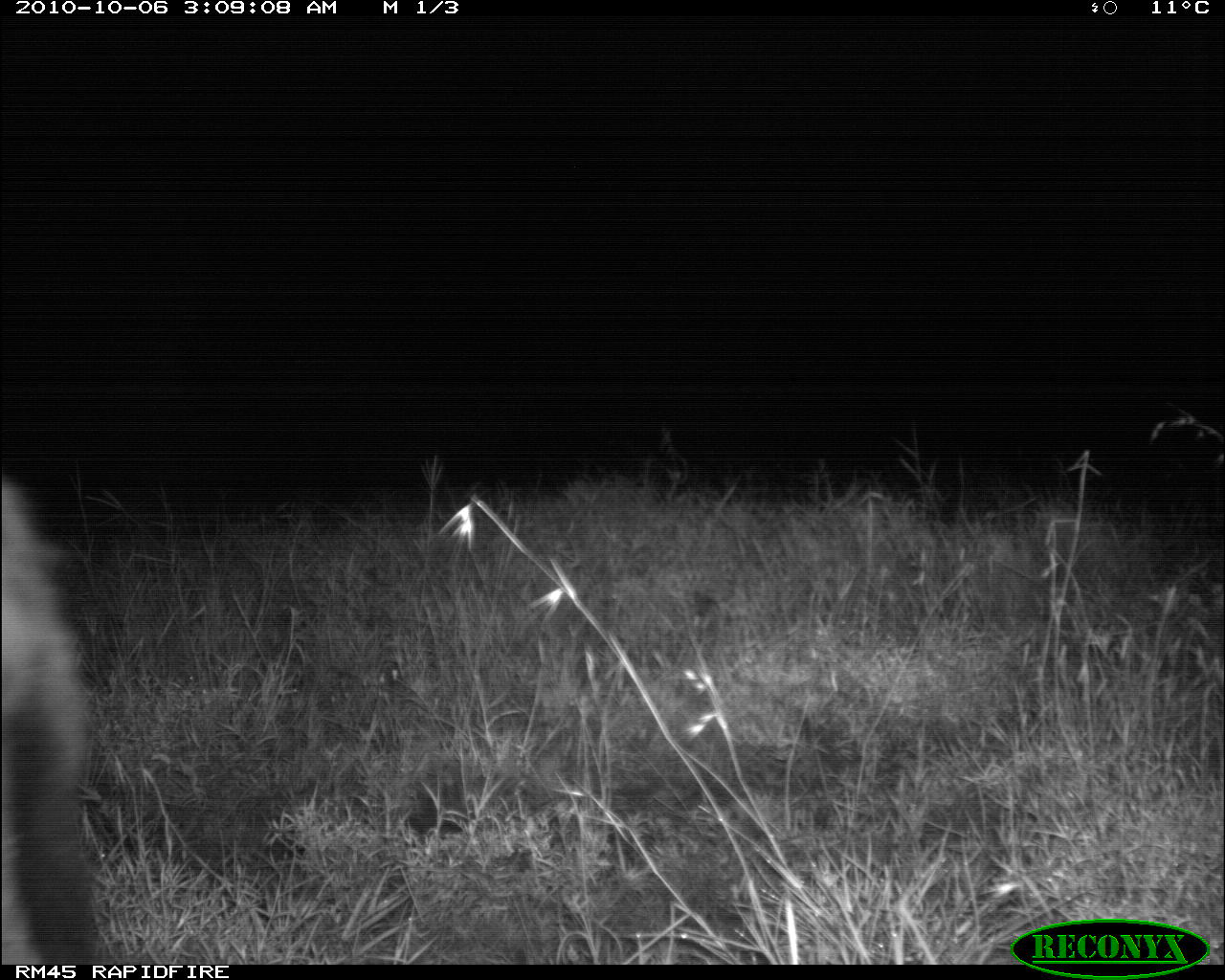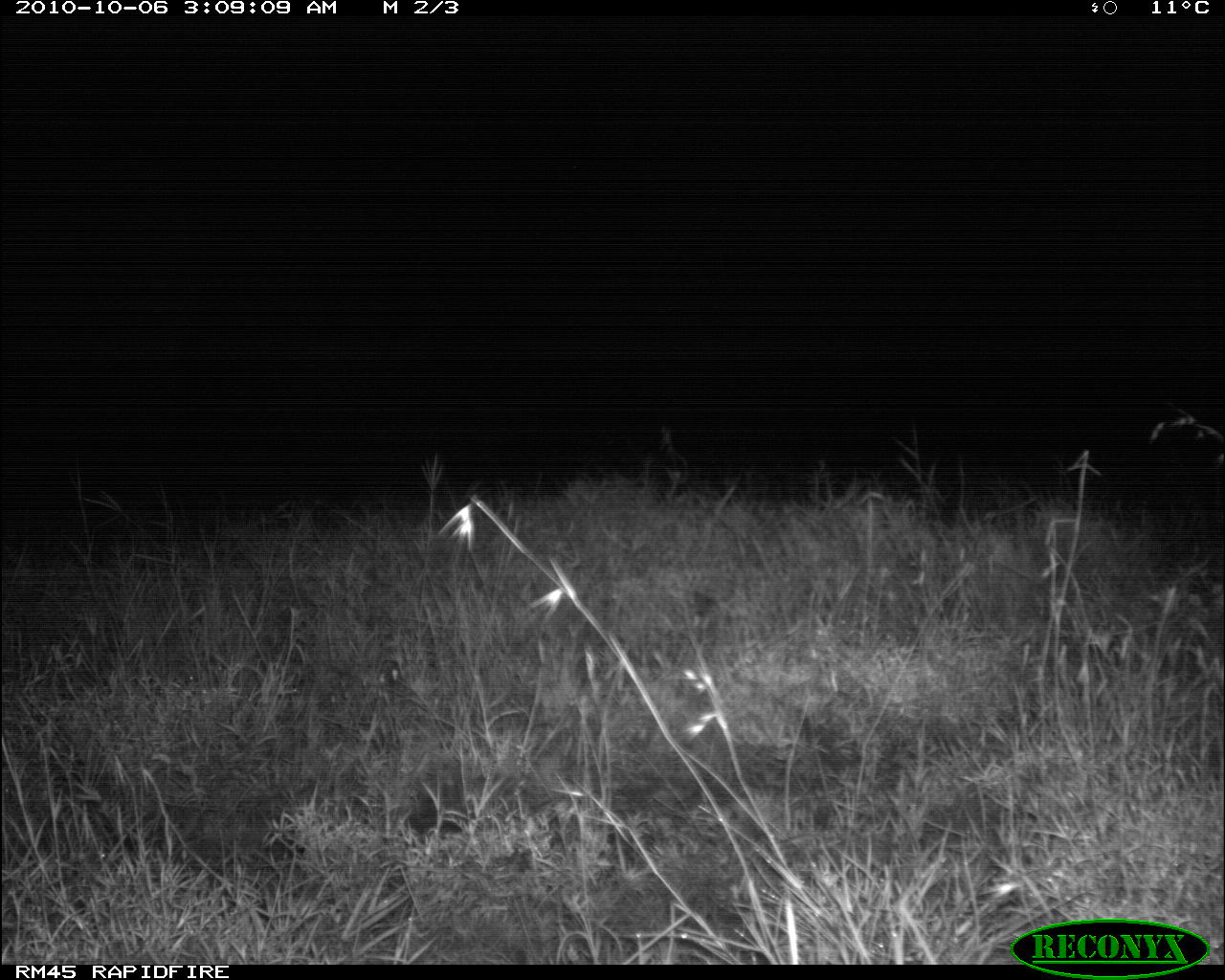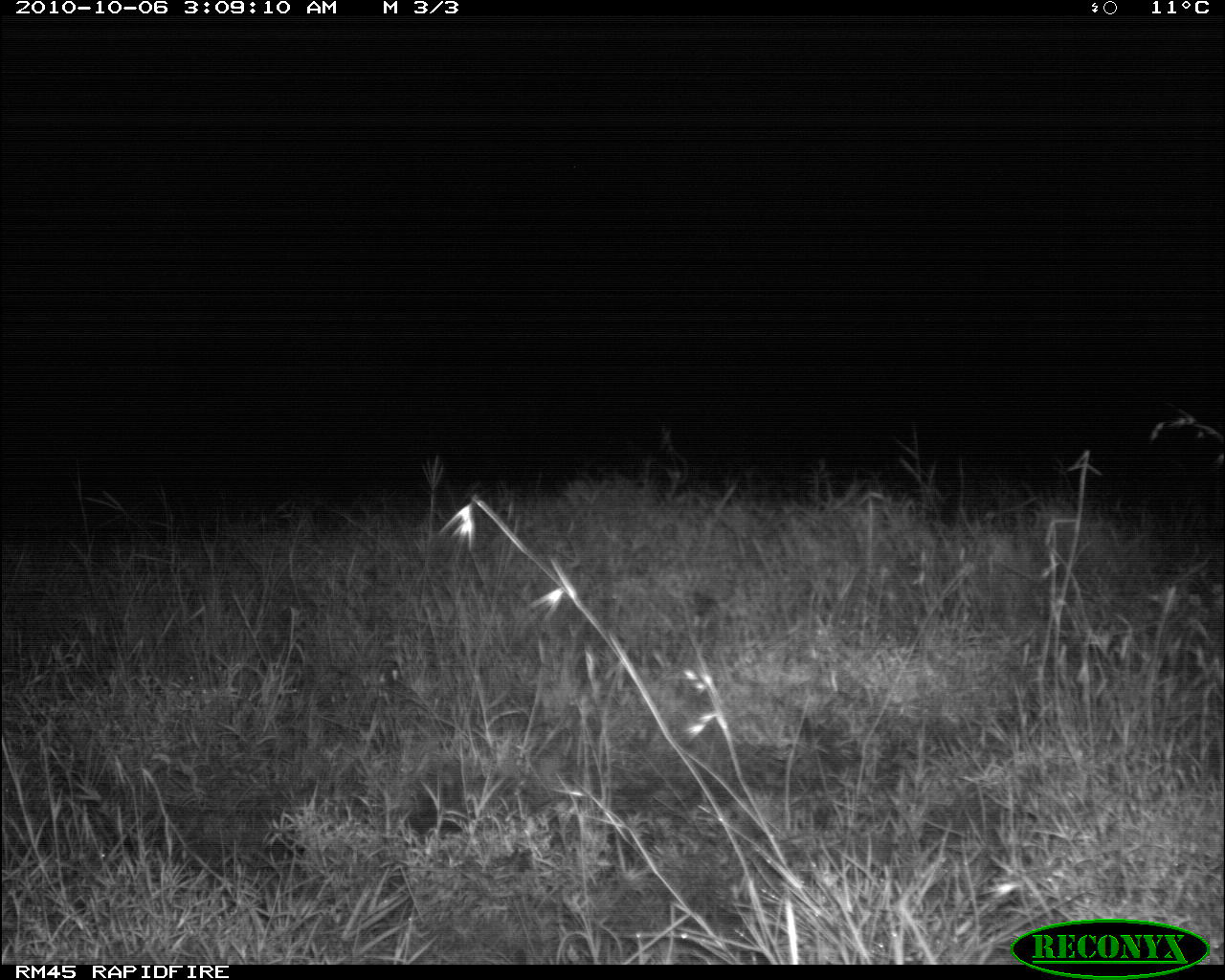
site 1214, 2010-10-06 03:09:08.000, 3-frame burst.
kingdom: Animalia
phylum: Chordata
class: Mammalia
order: Carnivora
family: Hyaenidae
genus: Crocuta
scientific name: Crocuta crocuta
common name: spotted hyena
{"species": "Crocuta crocuta (spotted hyena)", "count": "1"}